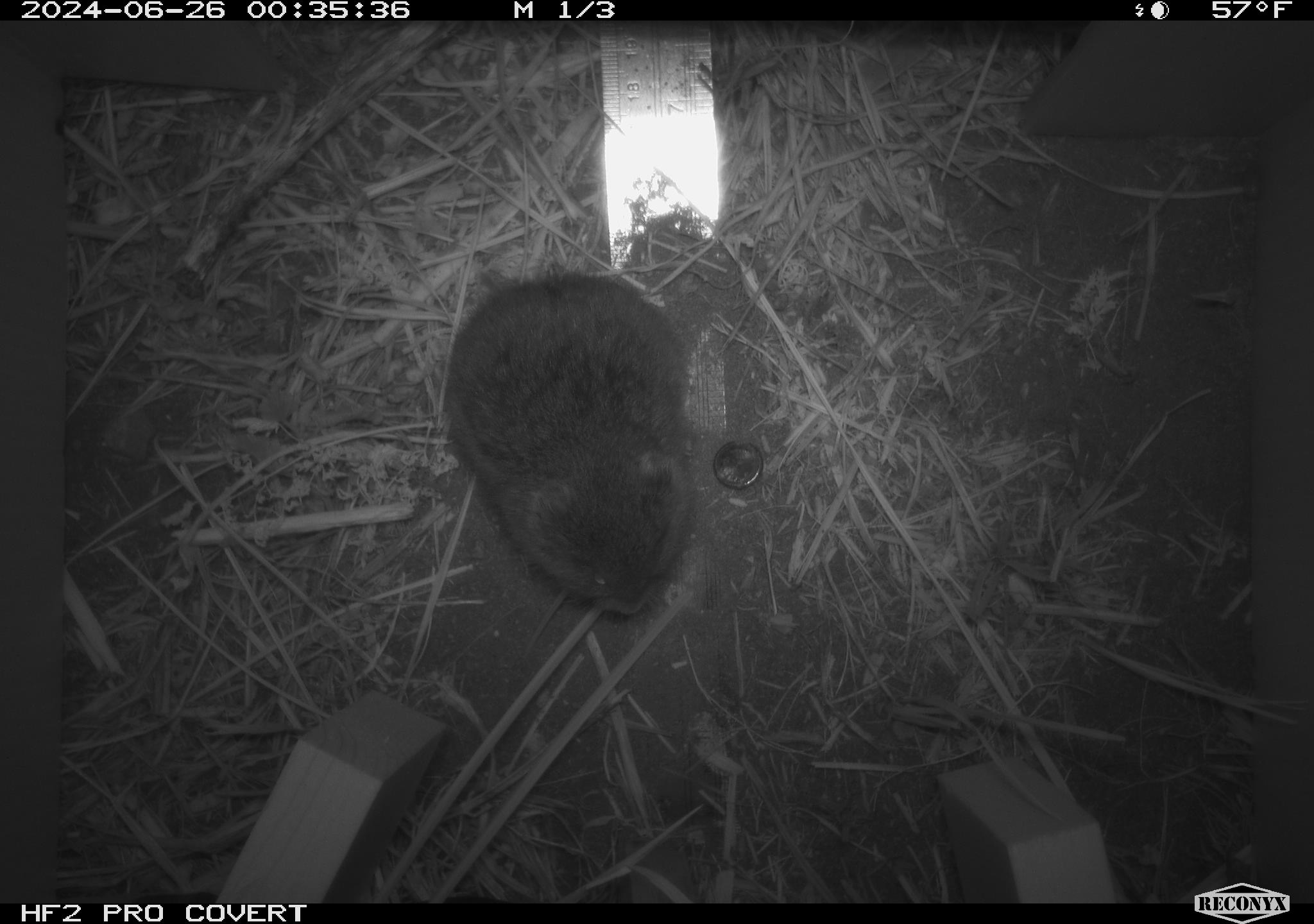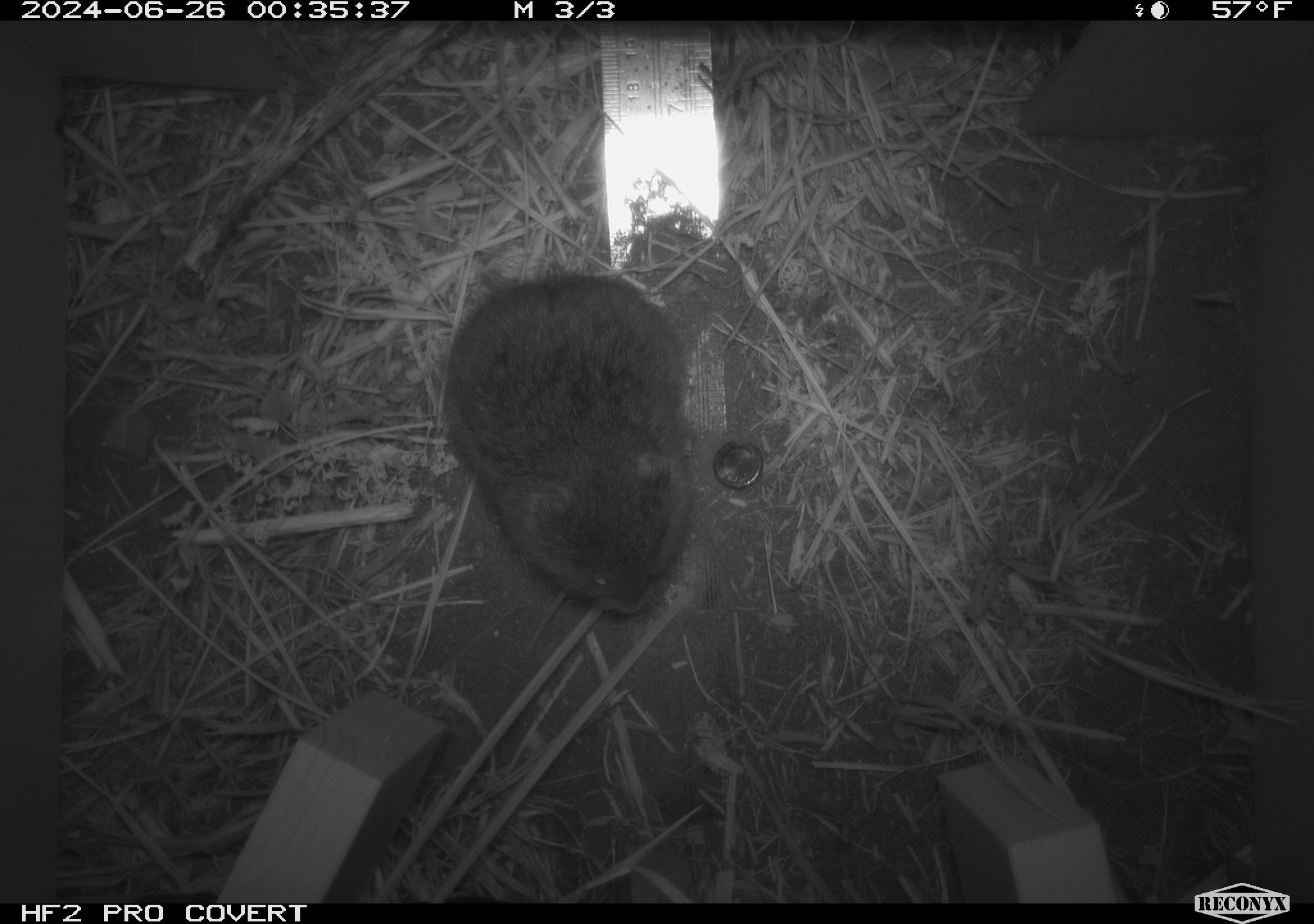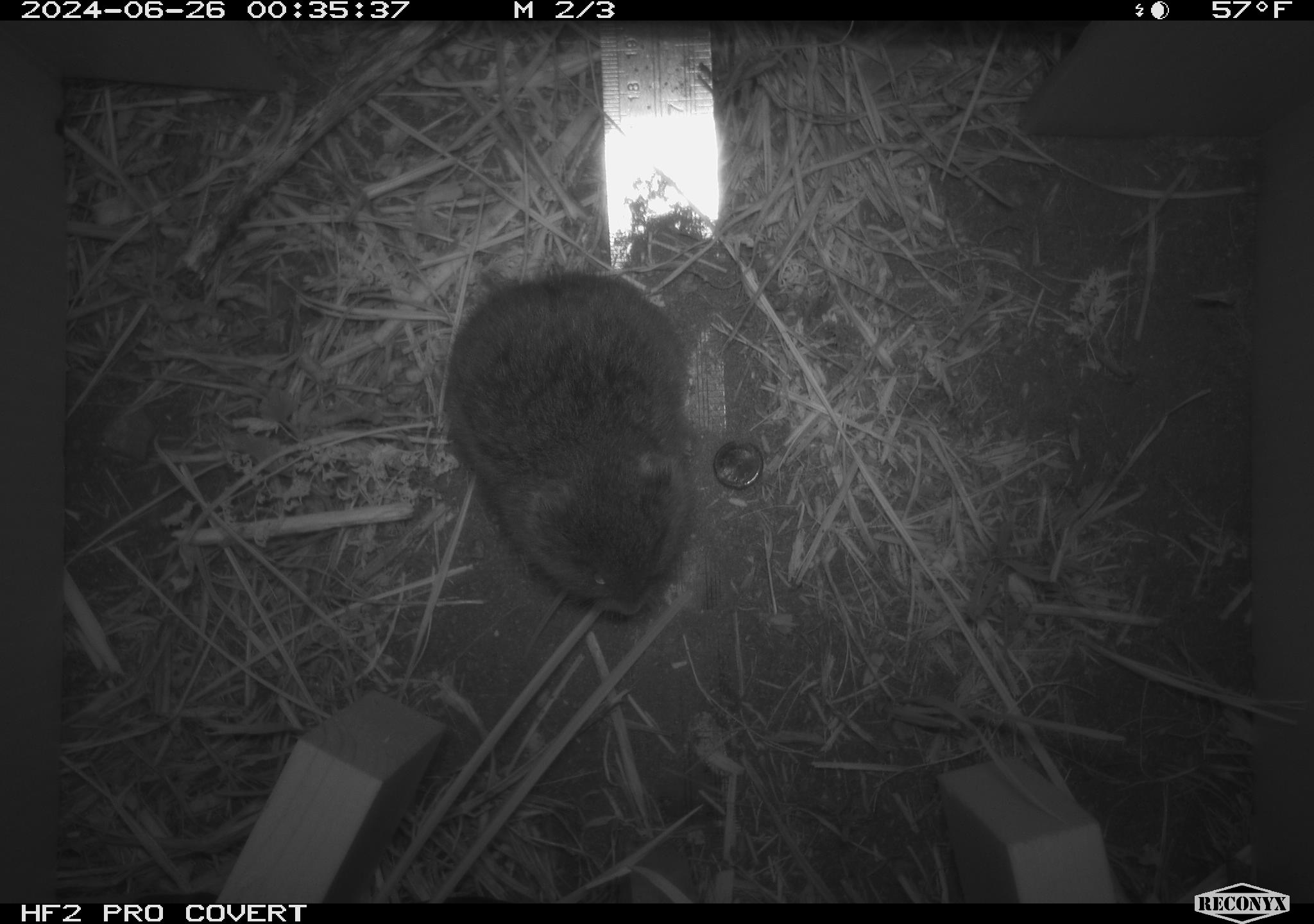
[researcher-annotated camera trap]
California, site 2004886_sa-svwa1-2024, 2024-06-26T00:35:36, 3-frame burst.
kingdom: Animalia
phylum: Chordata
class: Mammalia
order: Rodentia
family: Cricetidae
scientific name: Arvicolinae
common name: voles, lemmings, and muskrats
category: arvicolinae subfamily